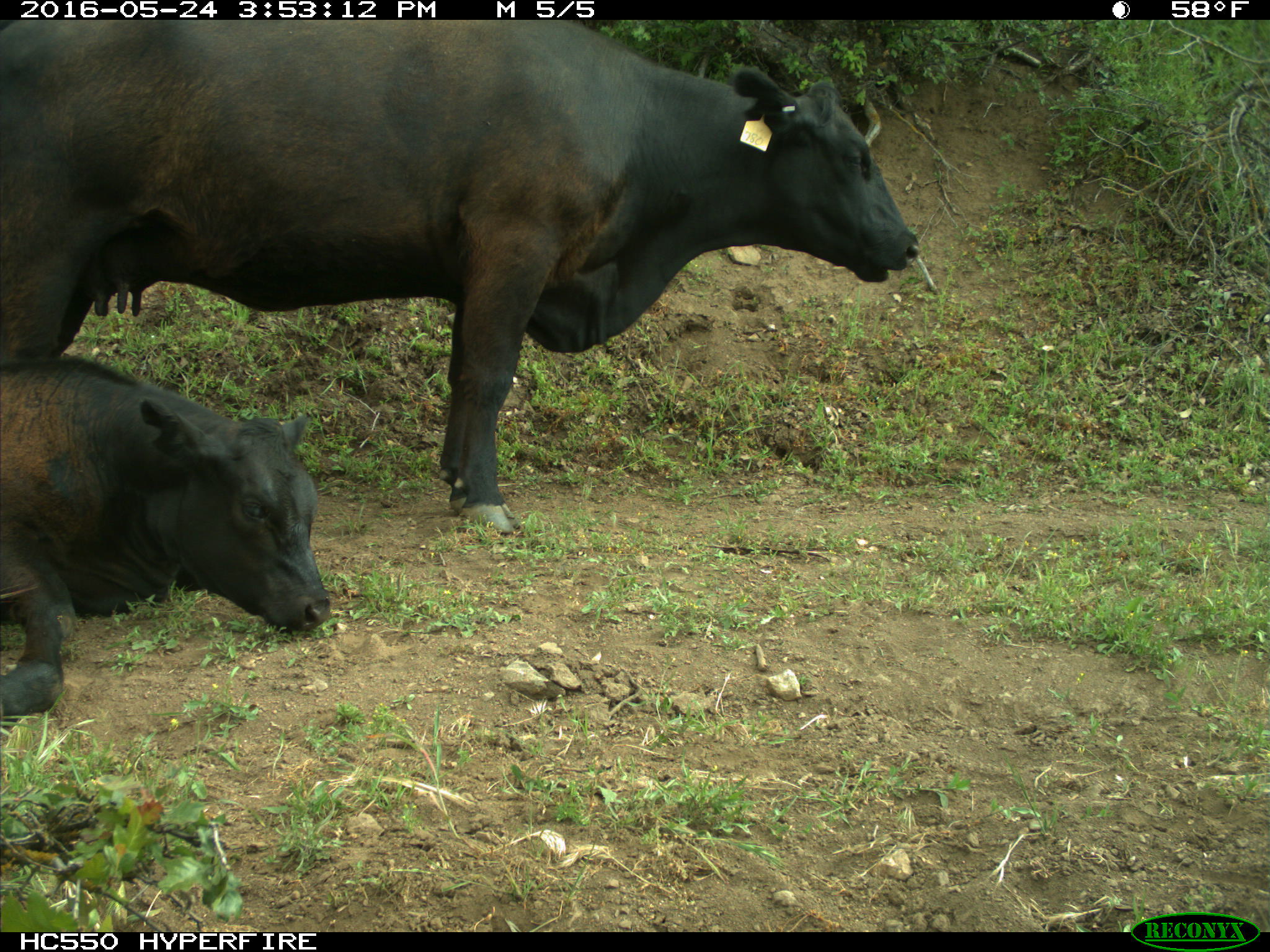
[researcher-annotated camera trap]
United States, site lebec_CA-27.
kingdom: Animalia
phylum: Chordata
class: Mammalia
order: Artiodactyla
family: Bovidae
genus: Bos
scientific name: Bos taurus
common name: domestic cow